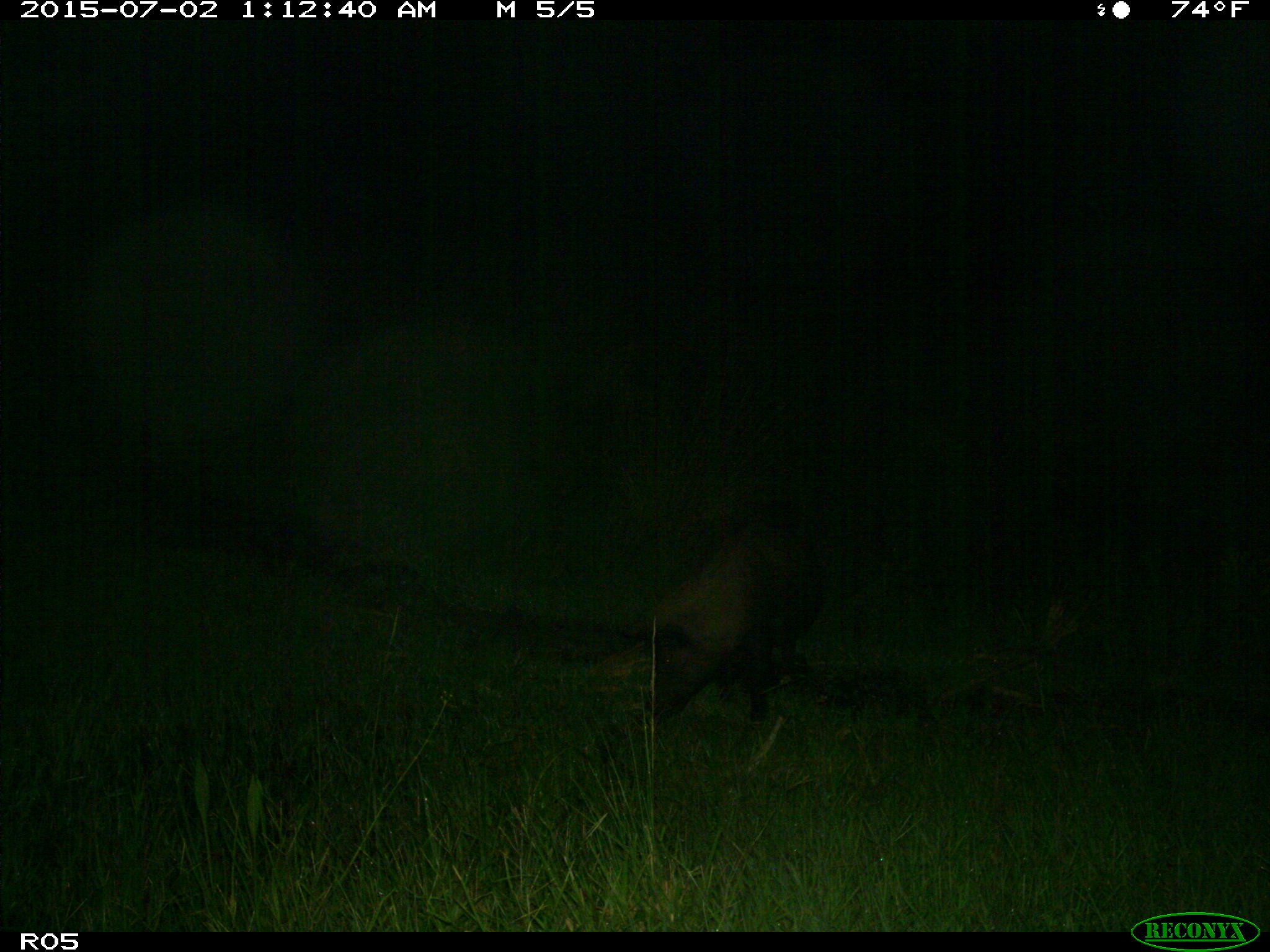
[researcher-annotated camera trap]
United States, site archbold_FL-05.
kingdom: Animalia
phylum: Chordata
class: Mammalia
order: Artiodactyla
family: Suidae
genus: Sus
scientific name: Sus scrofa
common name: wild boar